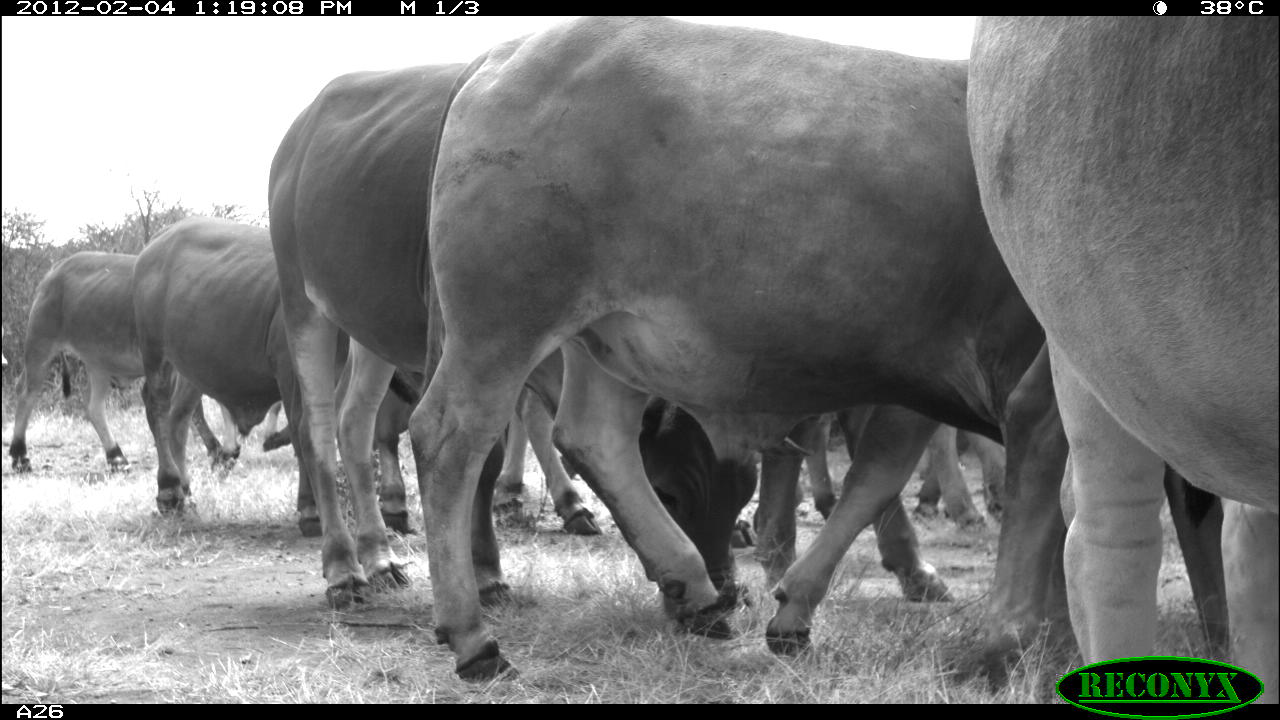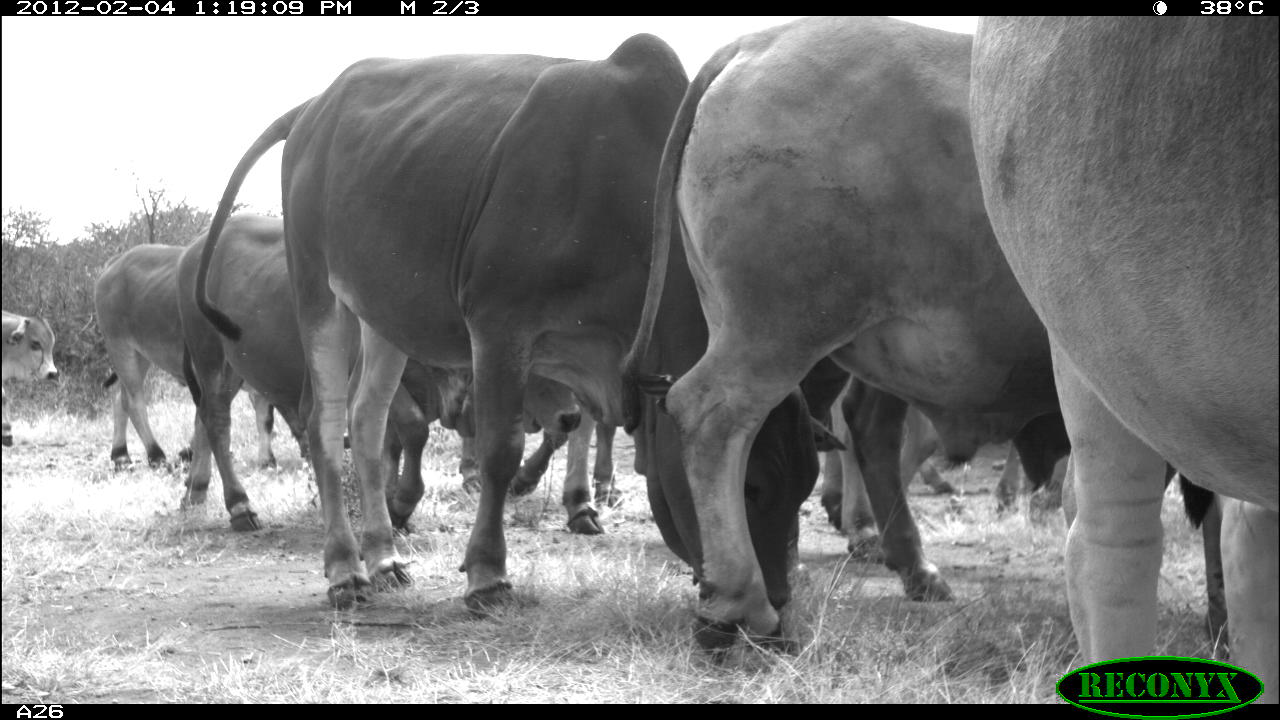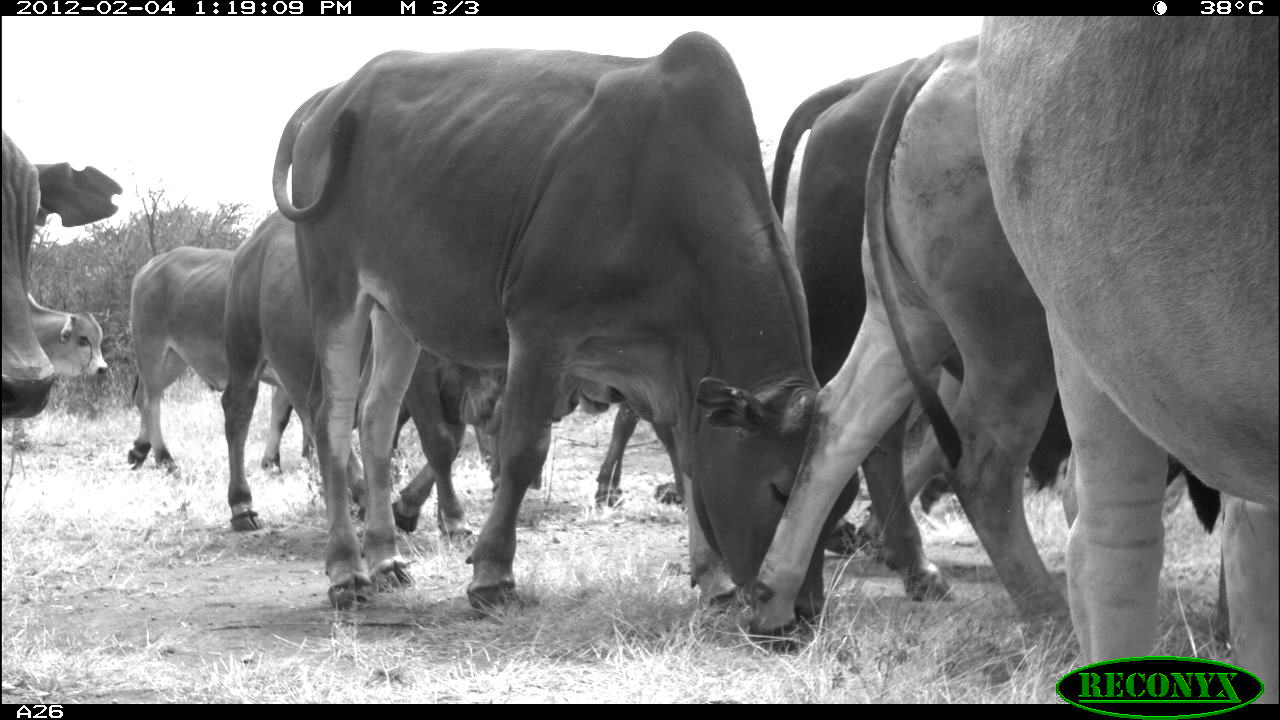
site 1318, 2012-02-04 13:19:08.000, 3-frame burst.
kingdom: Animalia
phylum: Chordata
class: Mammalia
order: Artiodactyla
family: Bovidae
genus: Bos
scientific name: Bos taurus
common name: domestic cattle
Bos taurus (domestic cattle), count 8.